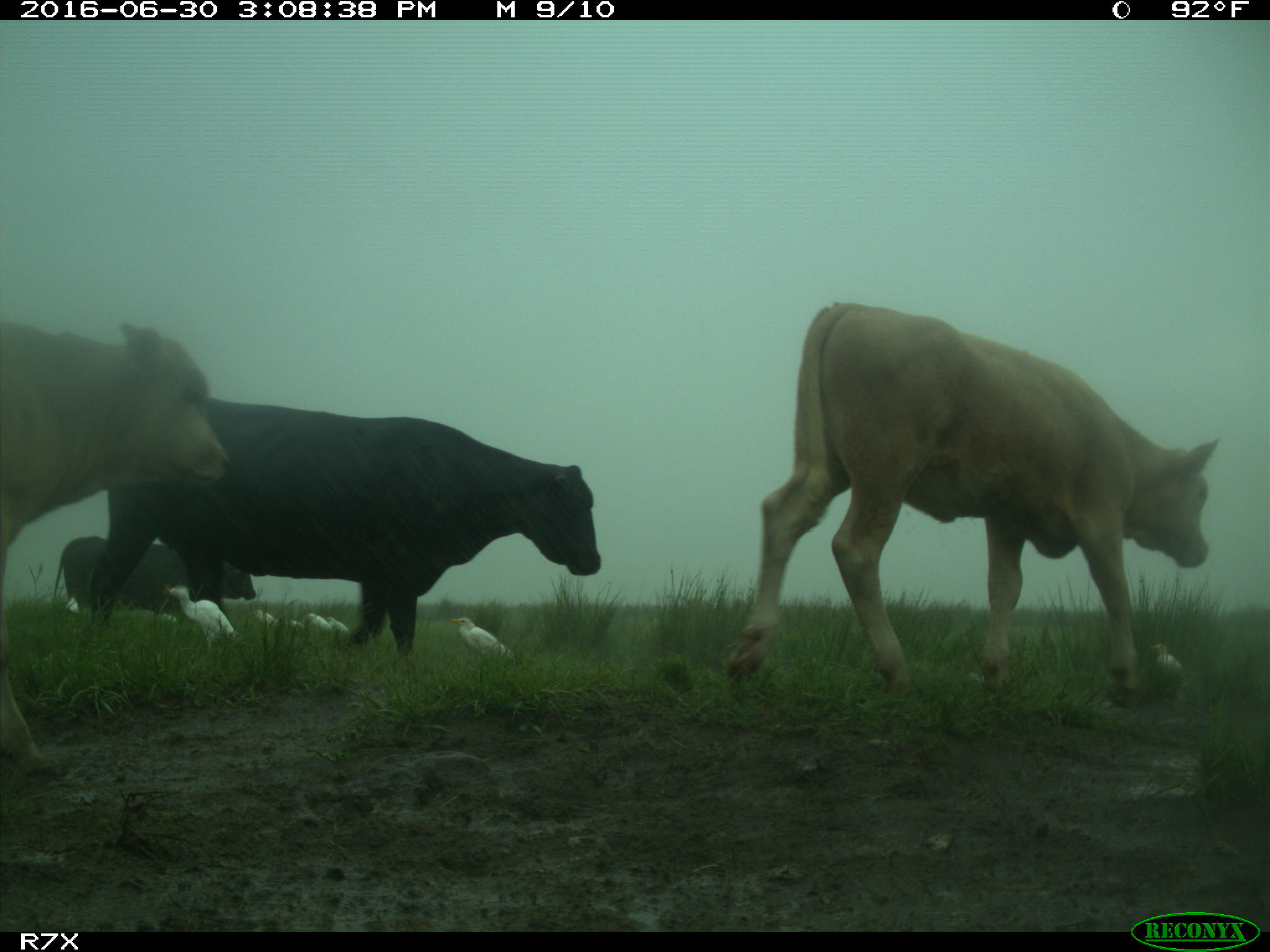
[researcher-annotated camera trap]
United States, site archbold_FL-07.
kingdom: Animalia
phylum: Chordata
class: Mammalia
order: Artiodactyla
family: Bovidae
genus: Bos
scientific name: Bos taurus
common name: domestic cow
Bos taurus (domestic cow).